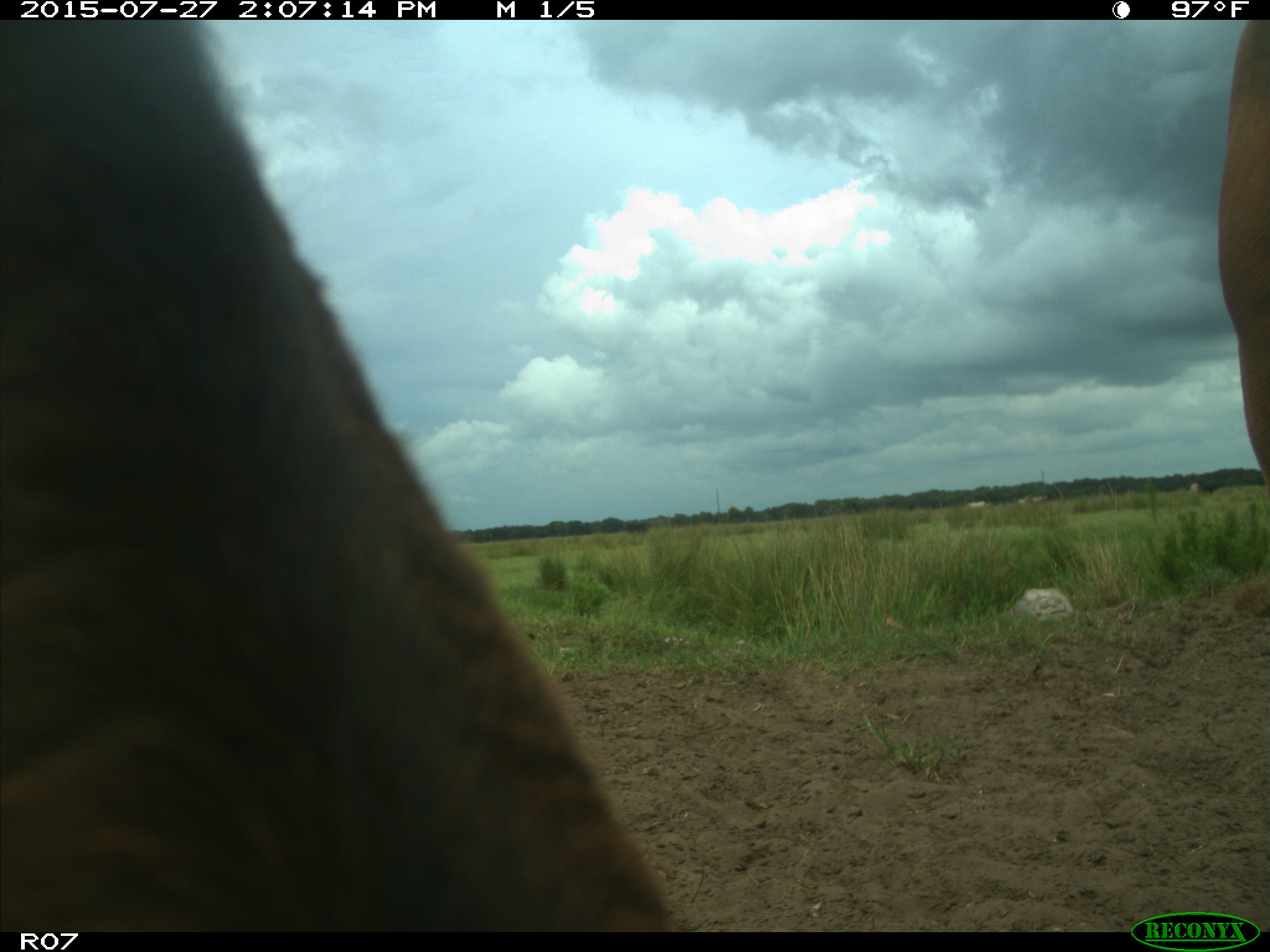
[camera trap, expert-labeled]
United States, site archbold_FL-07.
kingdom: Animalia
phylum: Chordata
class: Mammalia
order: Artiodactyla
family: Bovidae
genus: Bos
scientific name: Bos taurus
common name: domestic cow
Bos taurus (domestic cow).